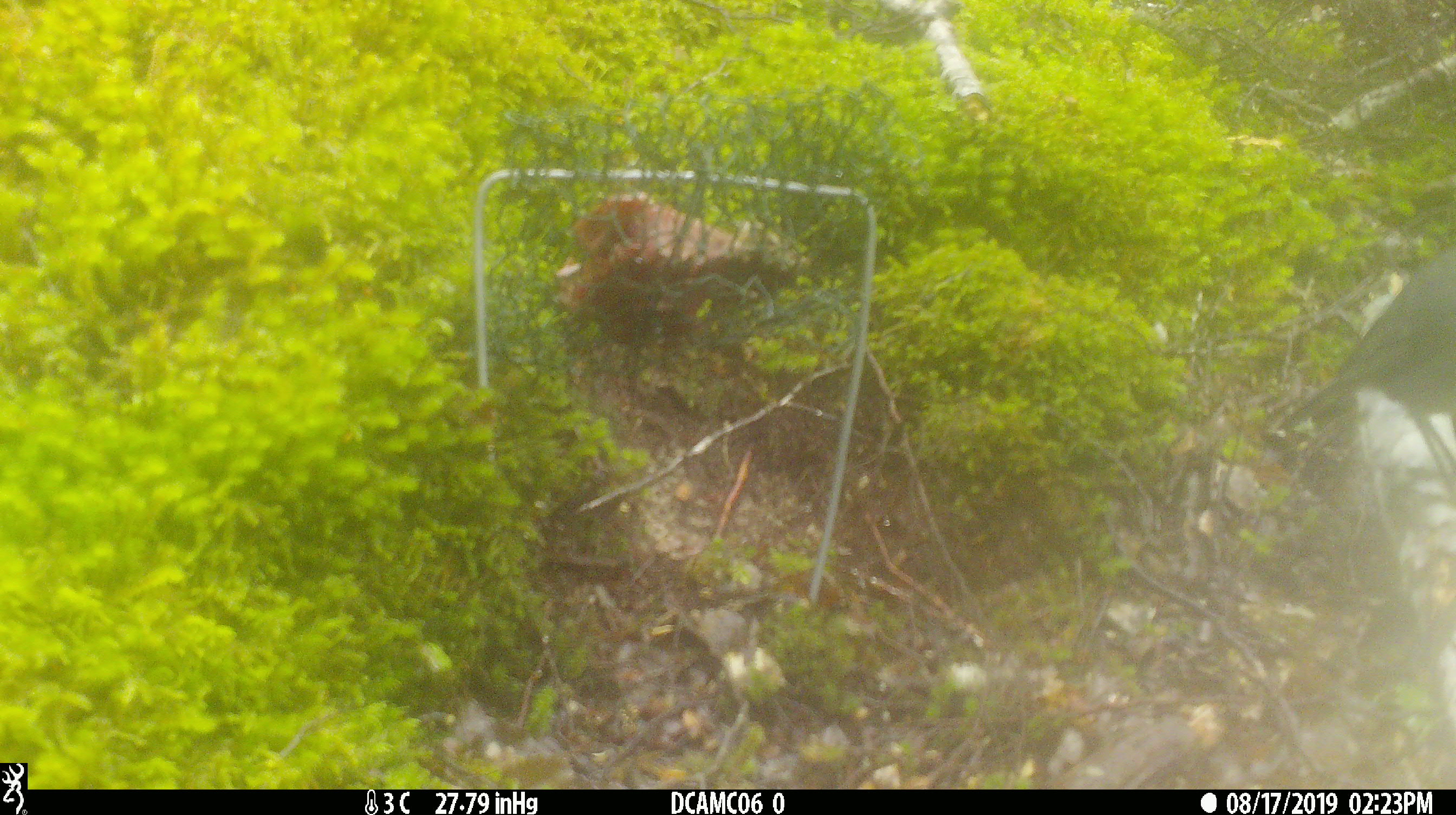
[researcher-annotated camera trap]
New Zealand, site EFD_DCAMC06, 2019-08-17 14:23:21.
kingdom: Animalia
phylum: Chordata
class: Aves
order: Passeriformes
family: Petroicidae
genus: Petroica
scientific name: Petroica australis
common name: new zealand robin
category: robin